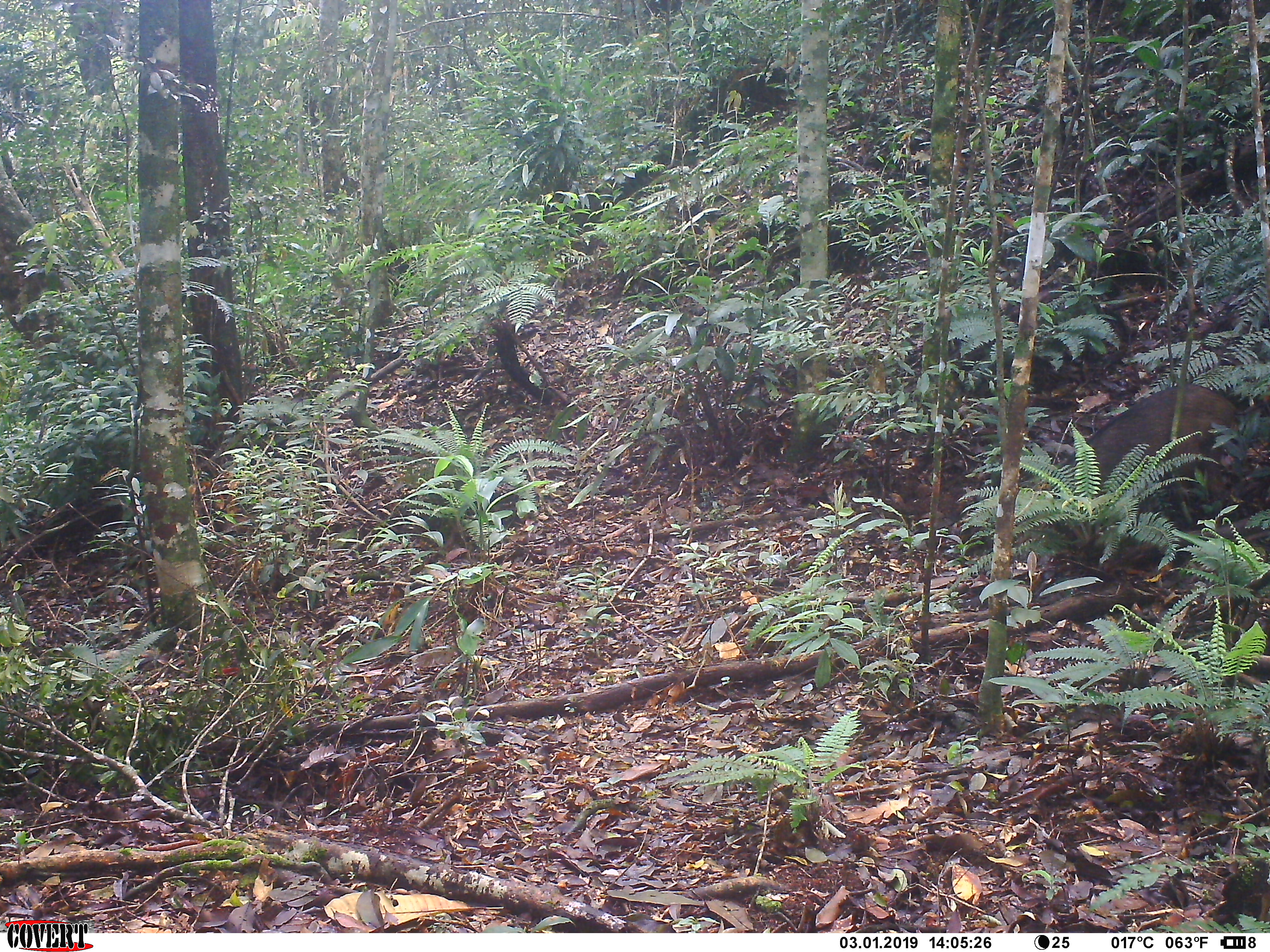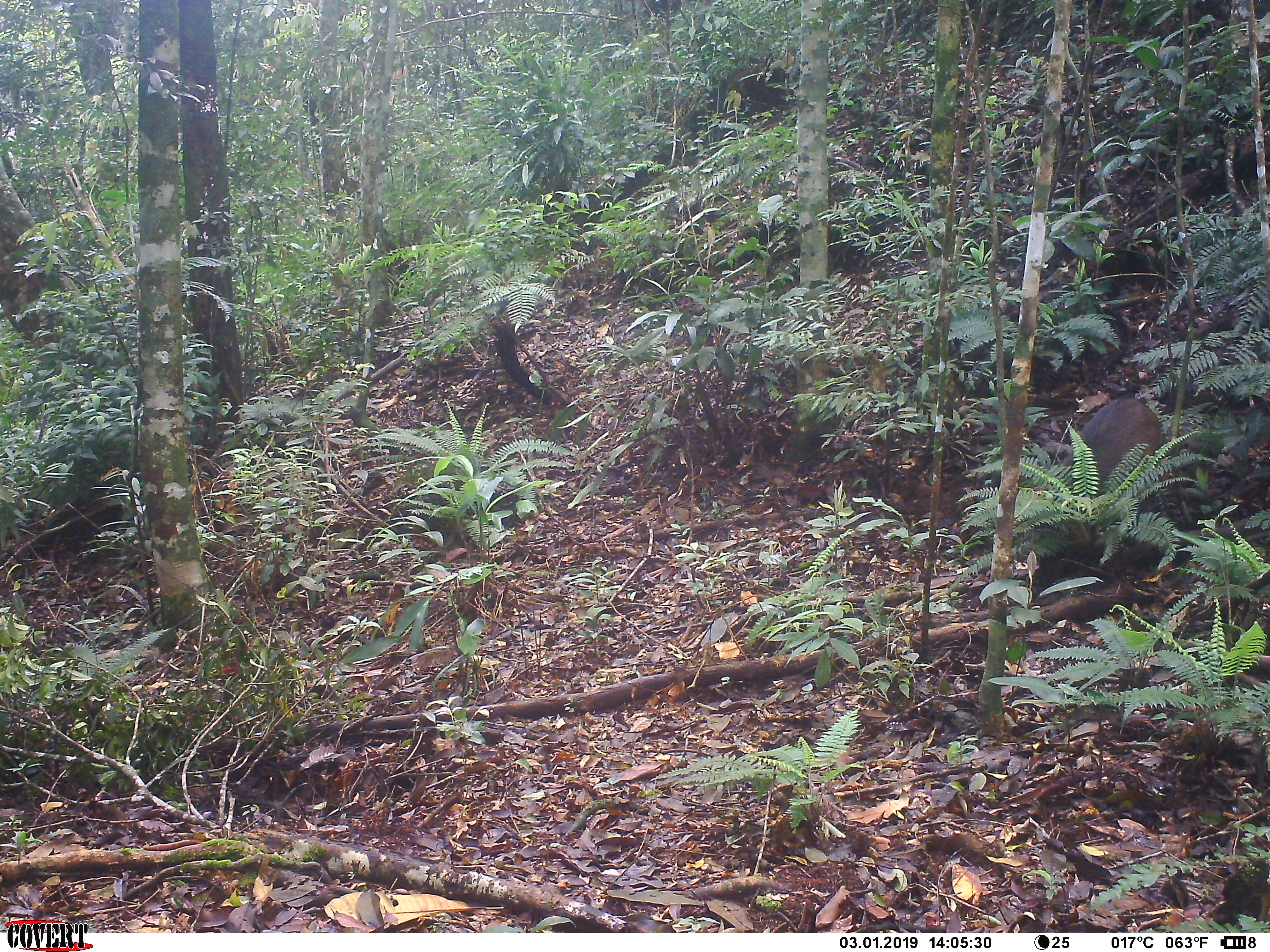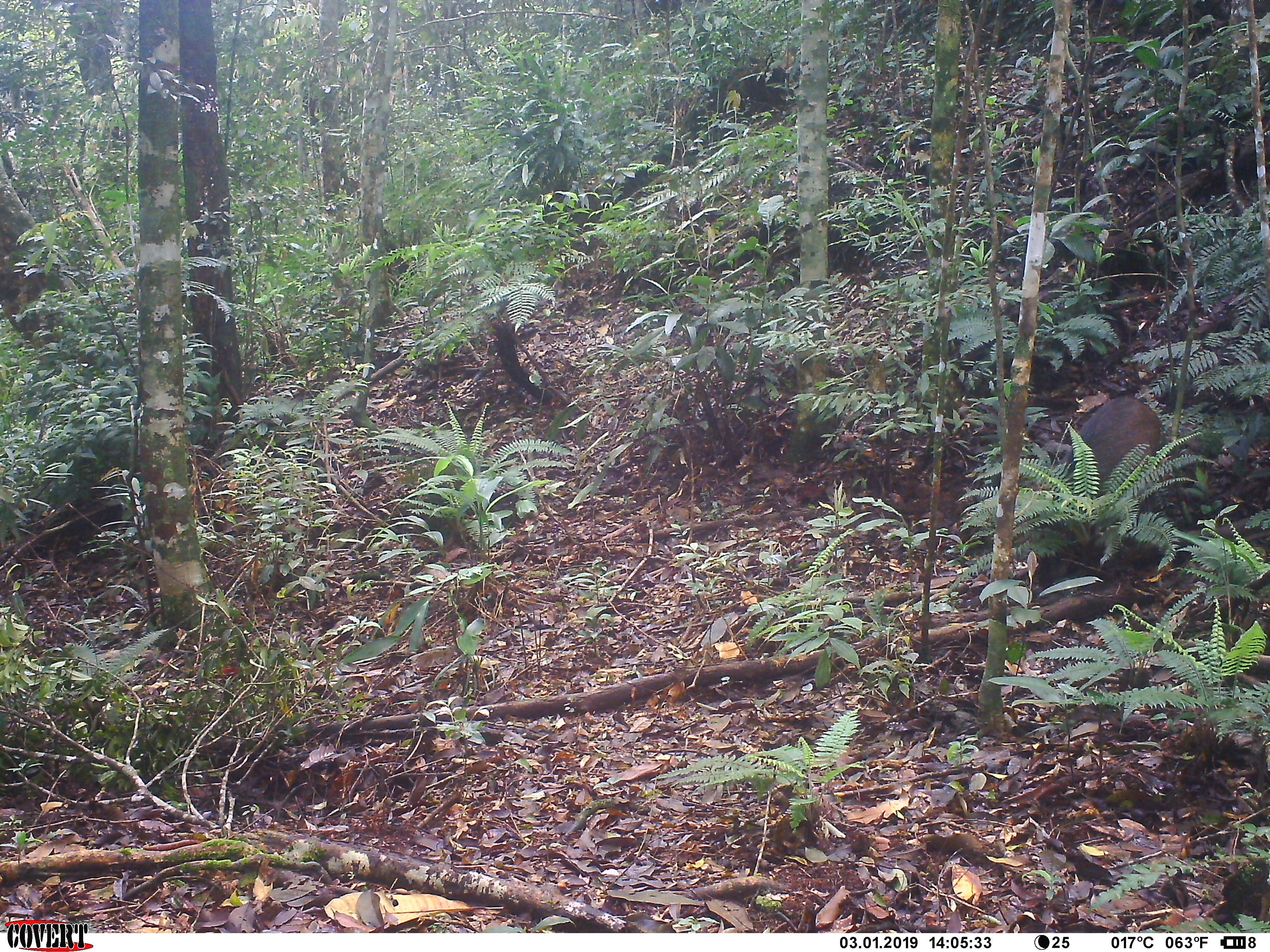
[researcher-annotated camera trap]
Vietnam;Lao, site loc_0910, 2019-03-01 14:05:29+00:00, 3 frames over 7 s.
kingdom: Animalia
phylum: Chordata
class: Mammalia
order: Artiodactyla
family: Suidae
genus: Sus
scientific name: Sus scrofa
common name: eurasian wild pig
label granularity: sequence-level